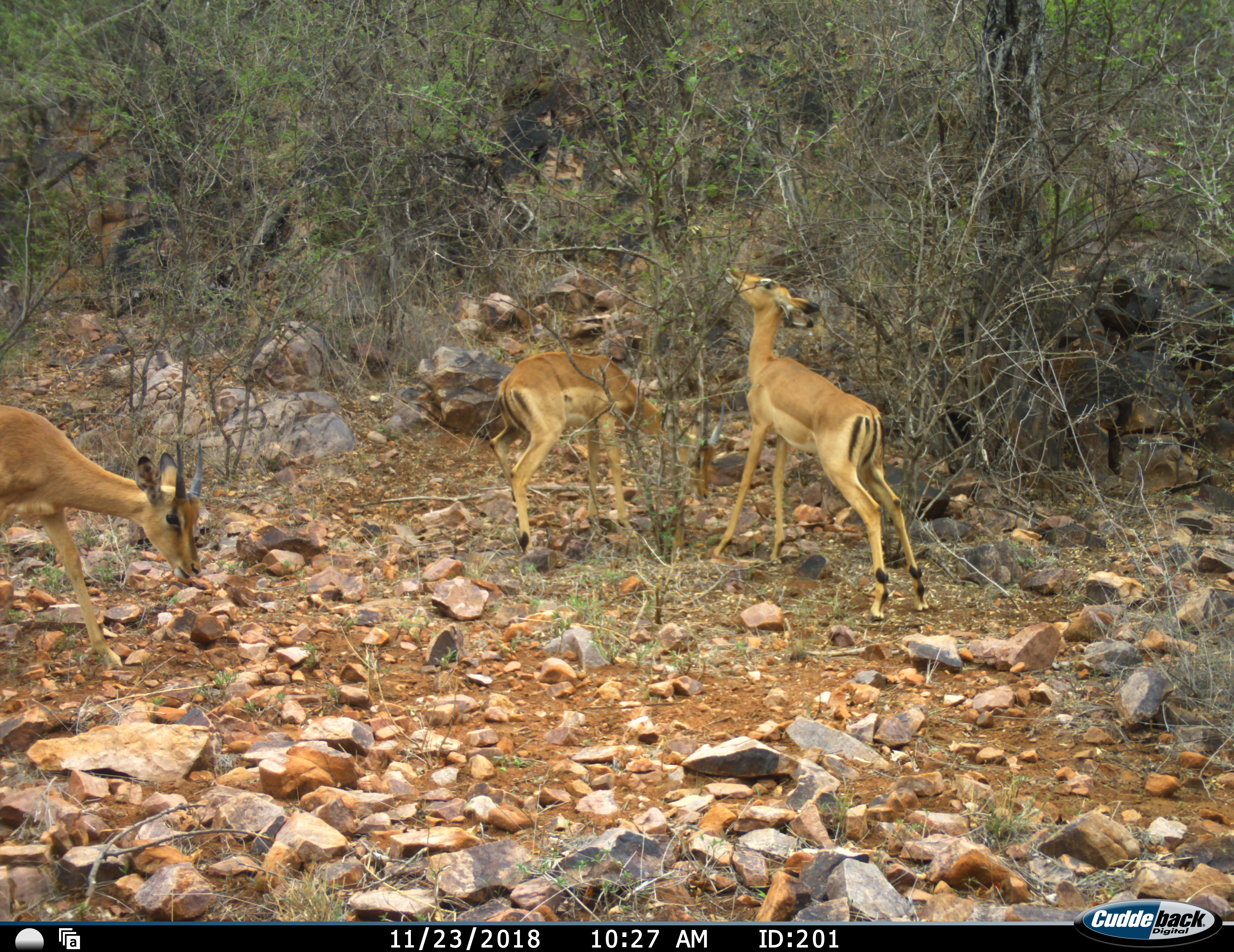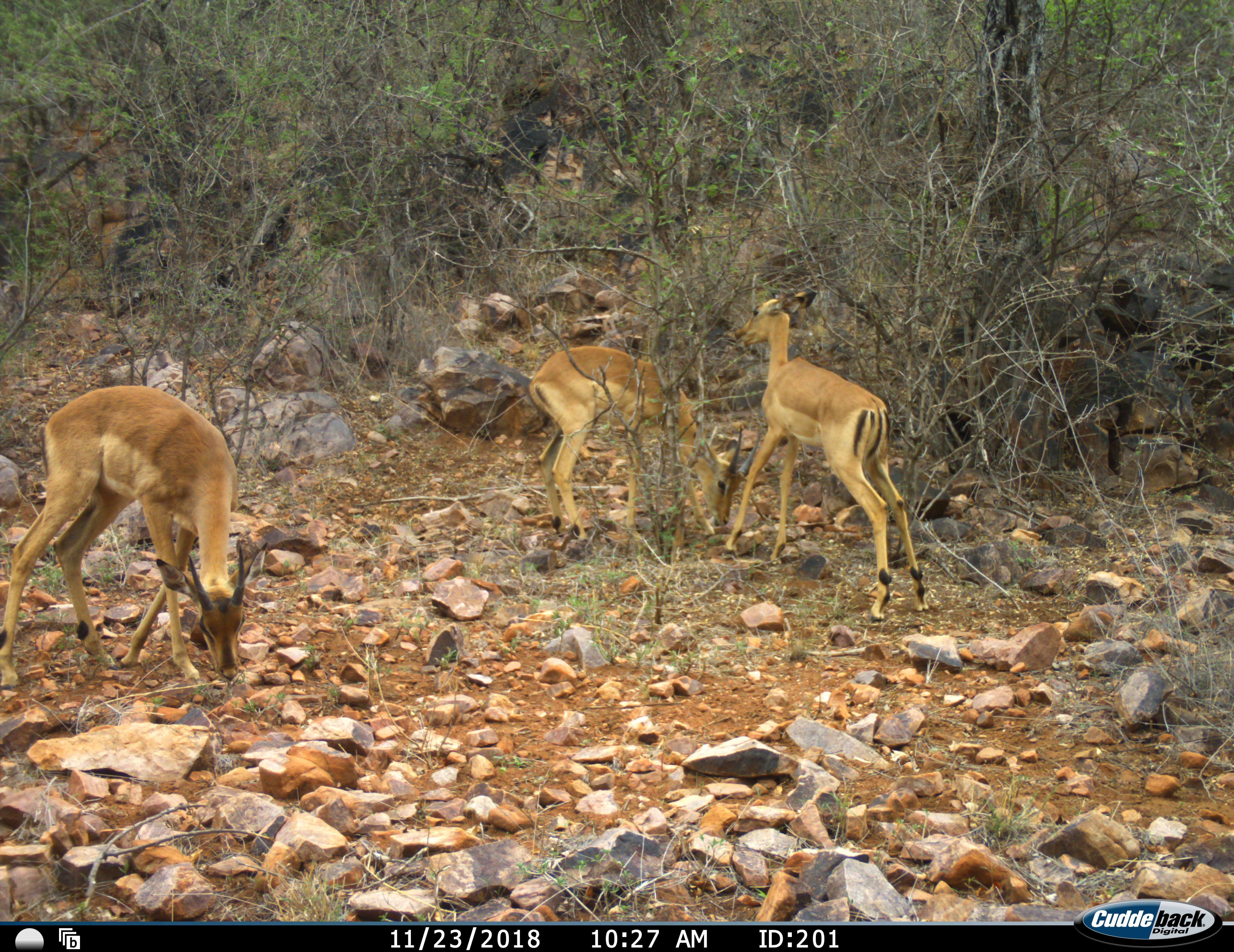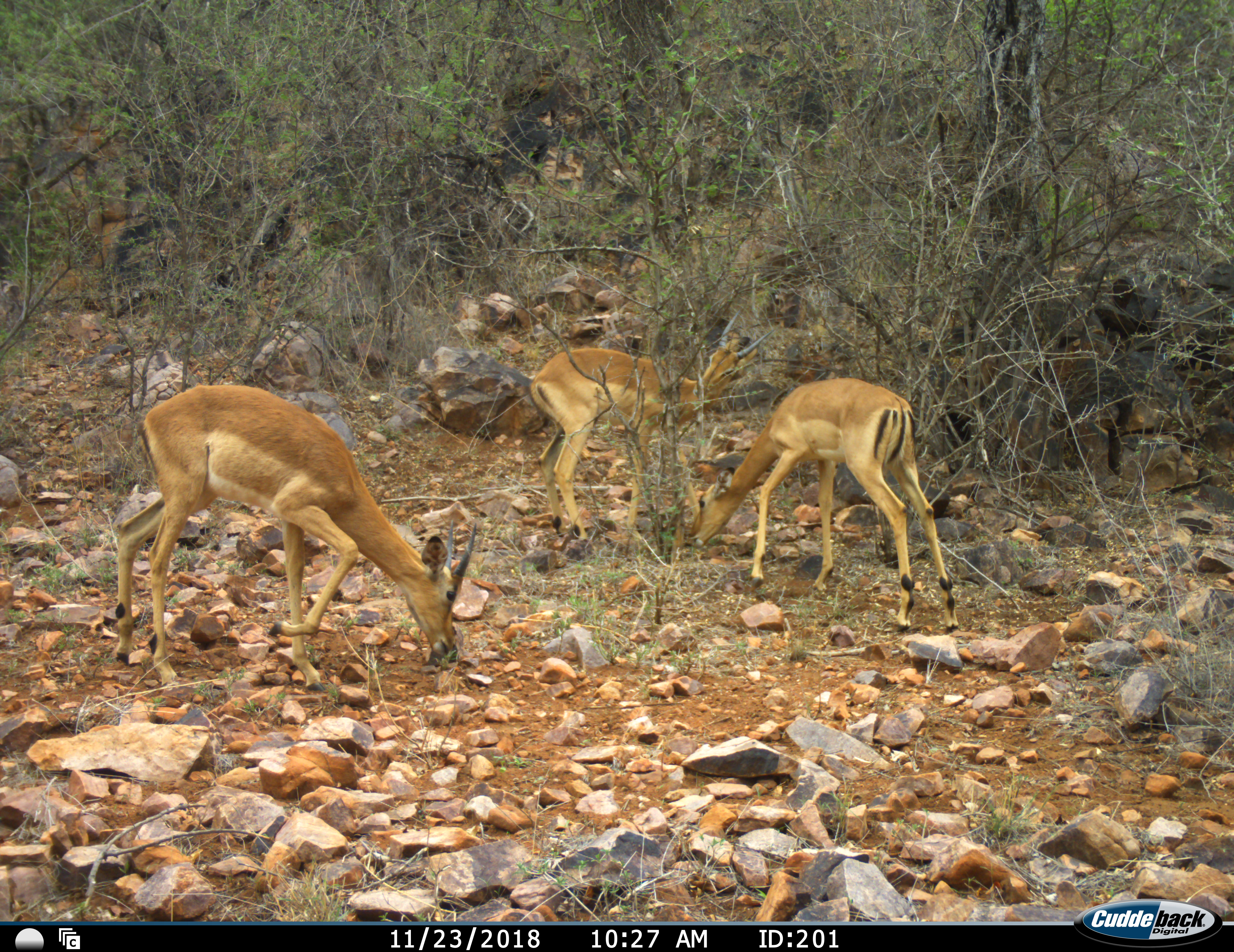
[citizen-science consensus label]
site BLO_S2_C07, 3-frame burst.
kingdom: Animalia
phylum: Chordata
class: Mammalia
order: Artiodactyla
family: Bovidae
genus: Aepyceros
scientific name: Aepyceros melampus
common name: impala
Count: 3.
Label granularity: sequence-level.